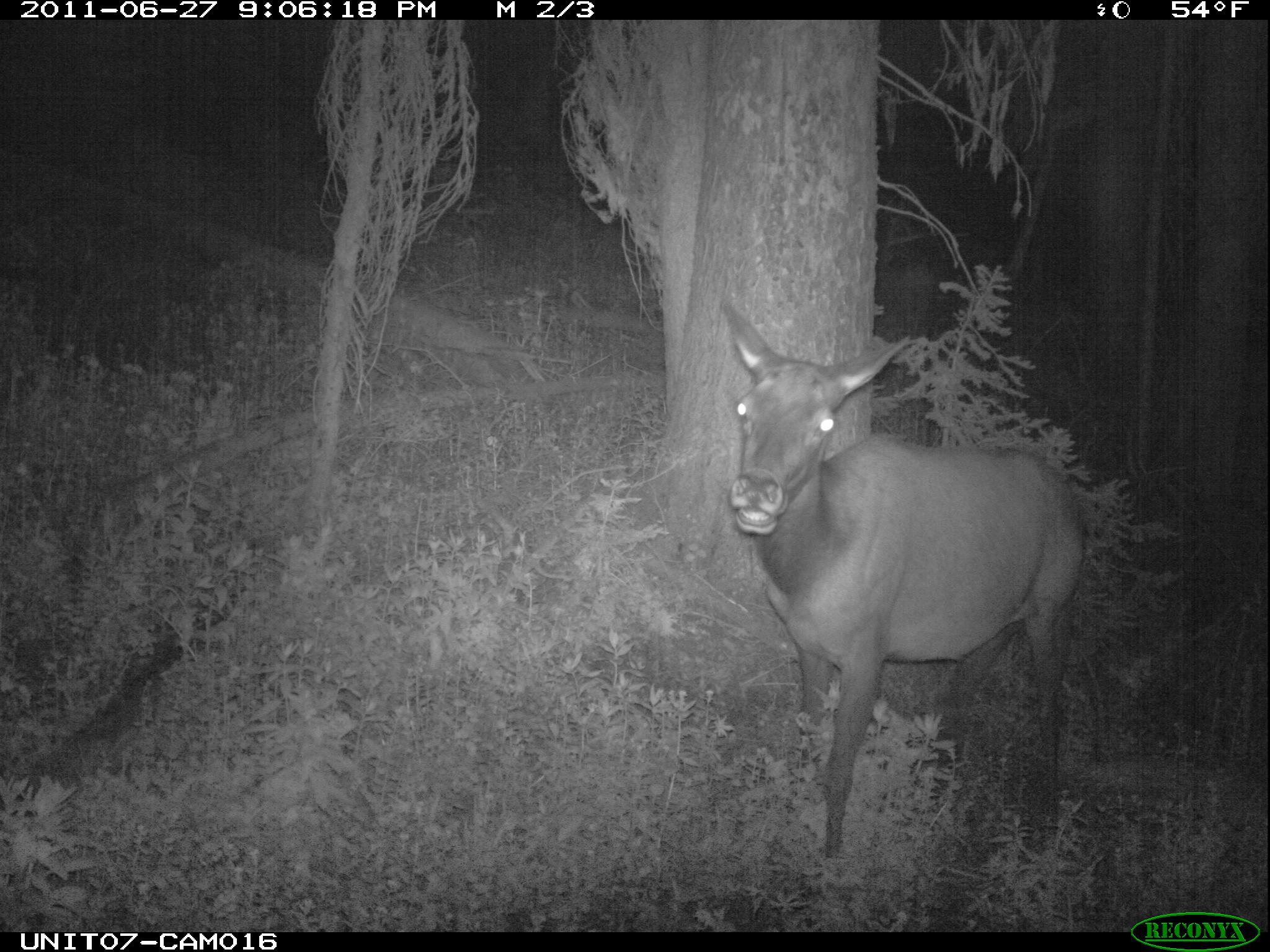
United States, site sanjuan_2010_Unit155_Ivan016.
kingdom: Animalia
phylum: Chordata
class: Mammalia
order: Artiodactyla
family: Cervidae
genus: Cervus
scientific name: Cervus elaphus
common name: red deer